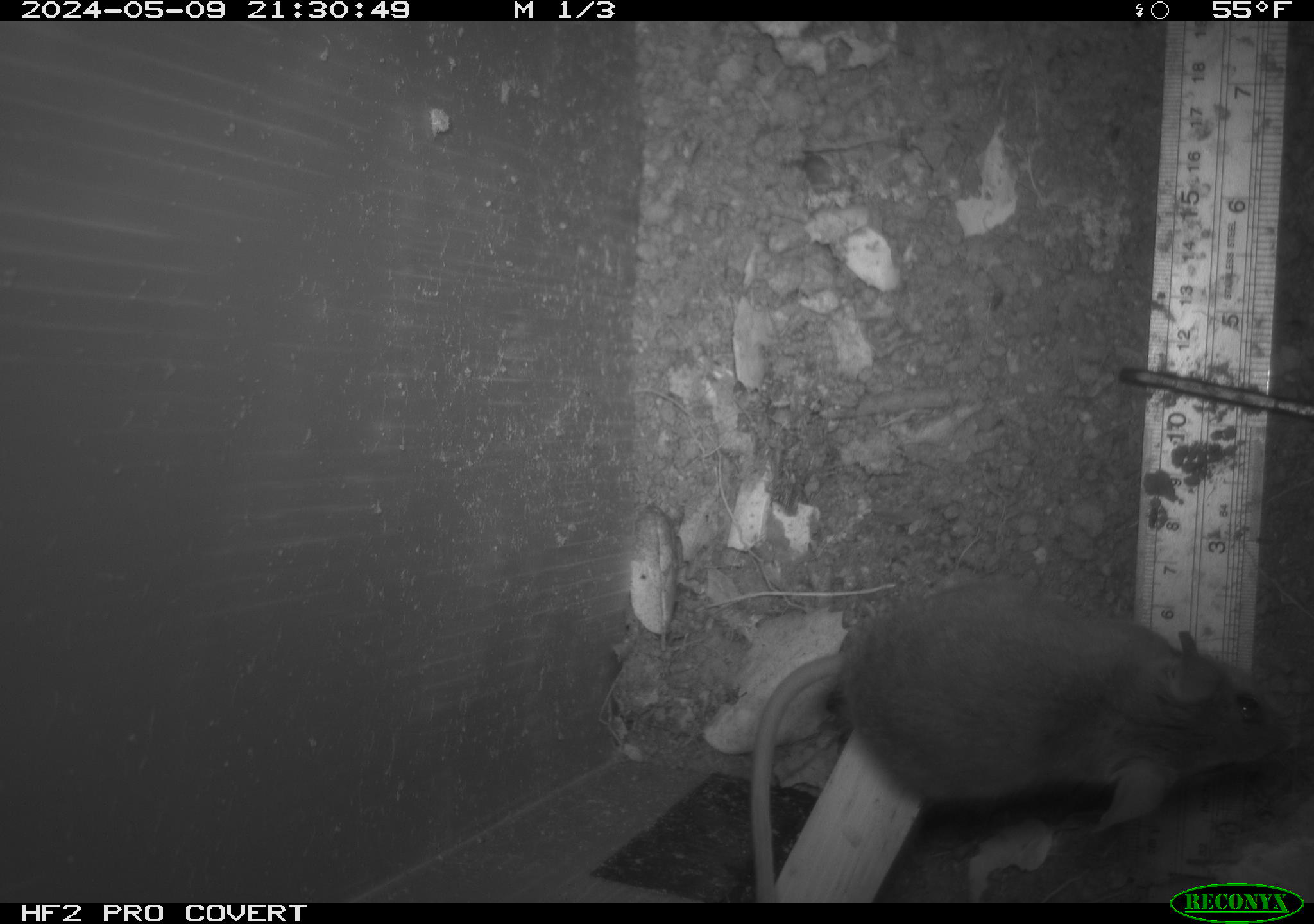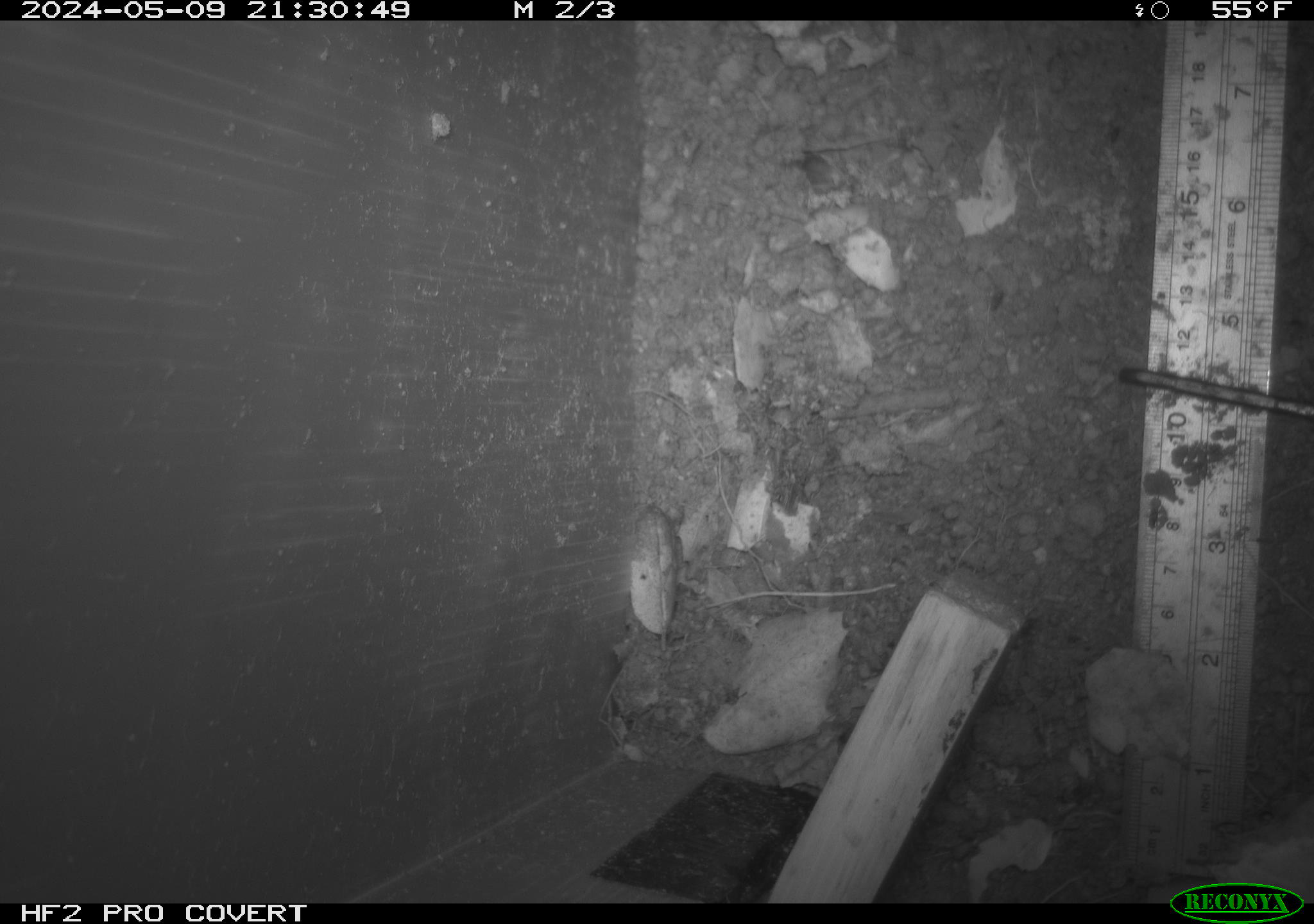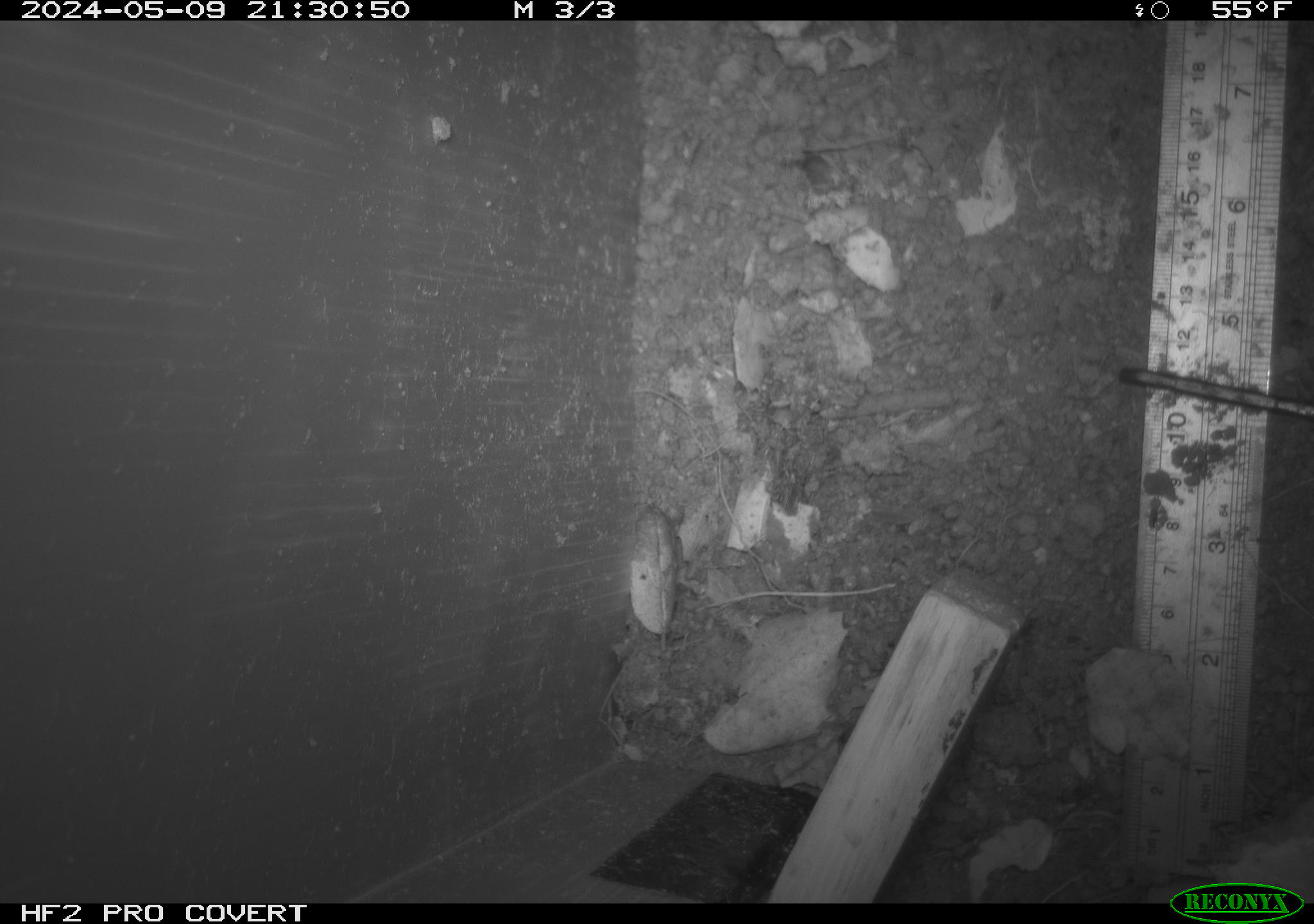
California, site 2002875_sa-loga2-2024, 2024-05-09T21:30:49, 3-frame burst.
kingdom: Animalia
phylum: Chordata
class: Mammalia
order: Rodentia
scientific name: Rodentia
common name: rodent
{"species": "rodent (Rodentia)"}